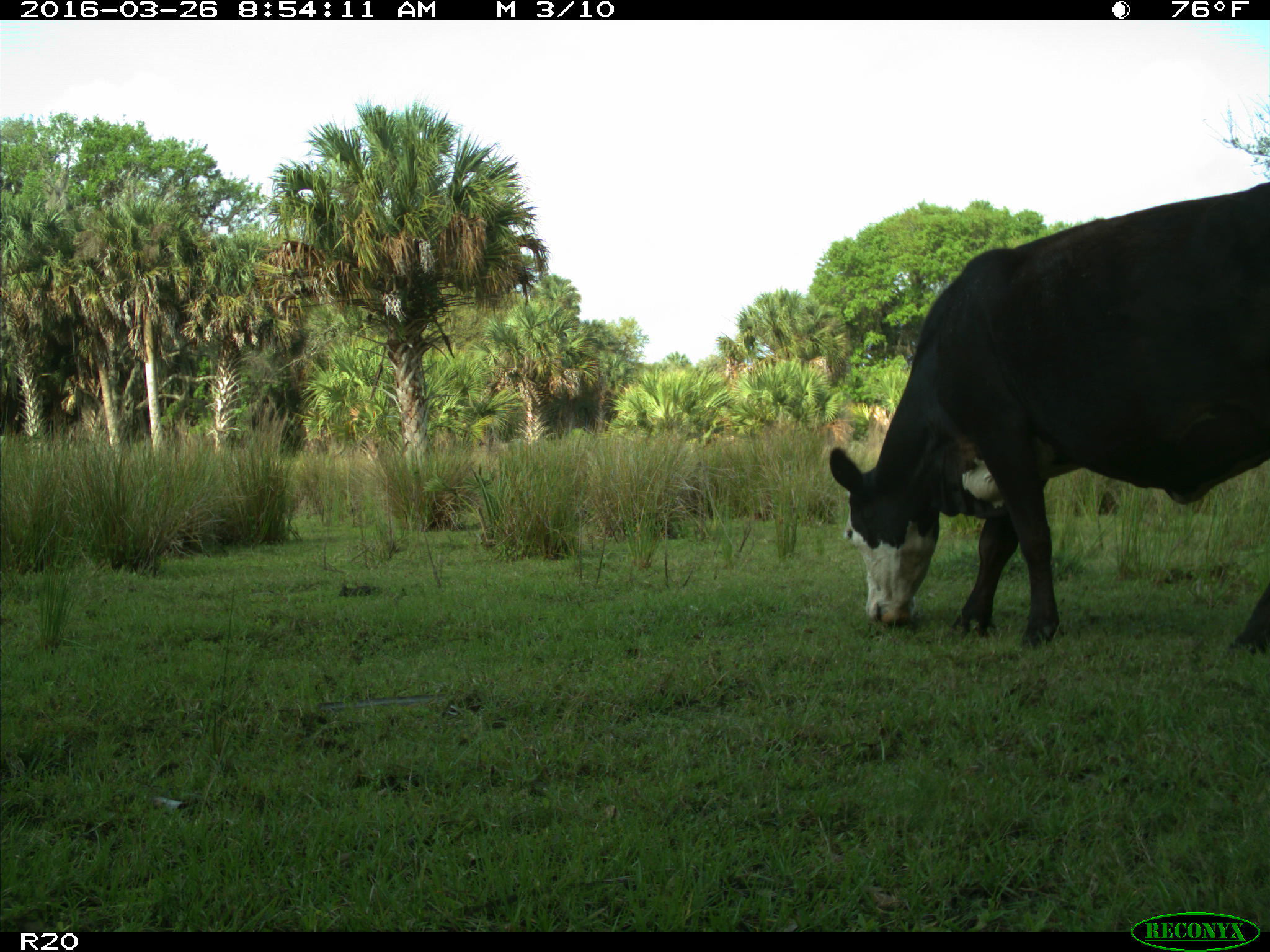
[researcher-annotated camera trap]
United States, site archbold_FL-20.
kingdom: Animalia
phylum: Chordata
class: Mammalia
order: Artiodactyla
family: Bovidae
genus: Bos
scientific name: Bos taurus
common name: domestic cow